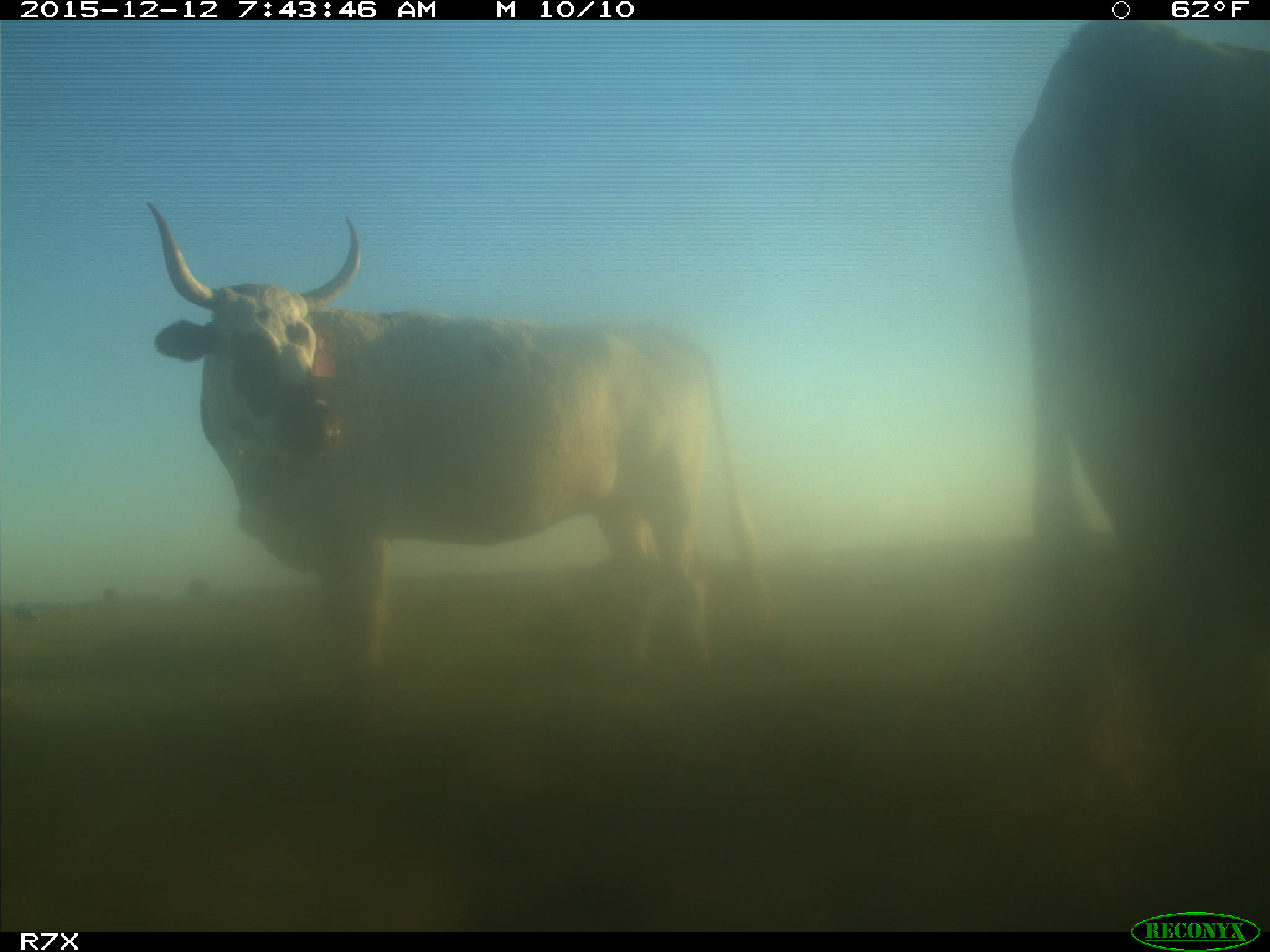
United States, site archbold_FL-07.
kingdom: Animalia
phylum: Chordata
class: Mammalia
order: Artiodactyla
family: Bovidae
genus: Bos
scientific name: Bos taurus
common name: domestic cow